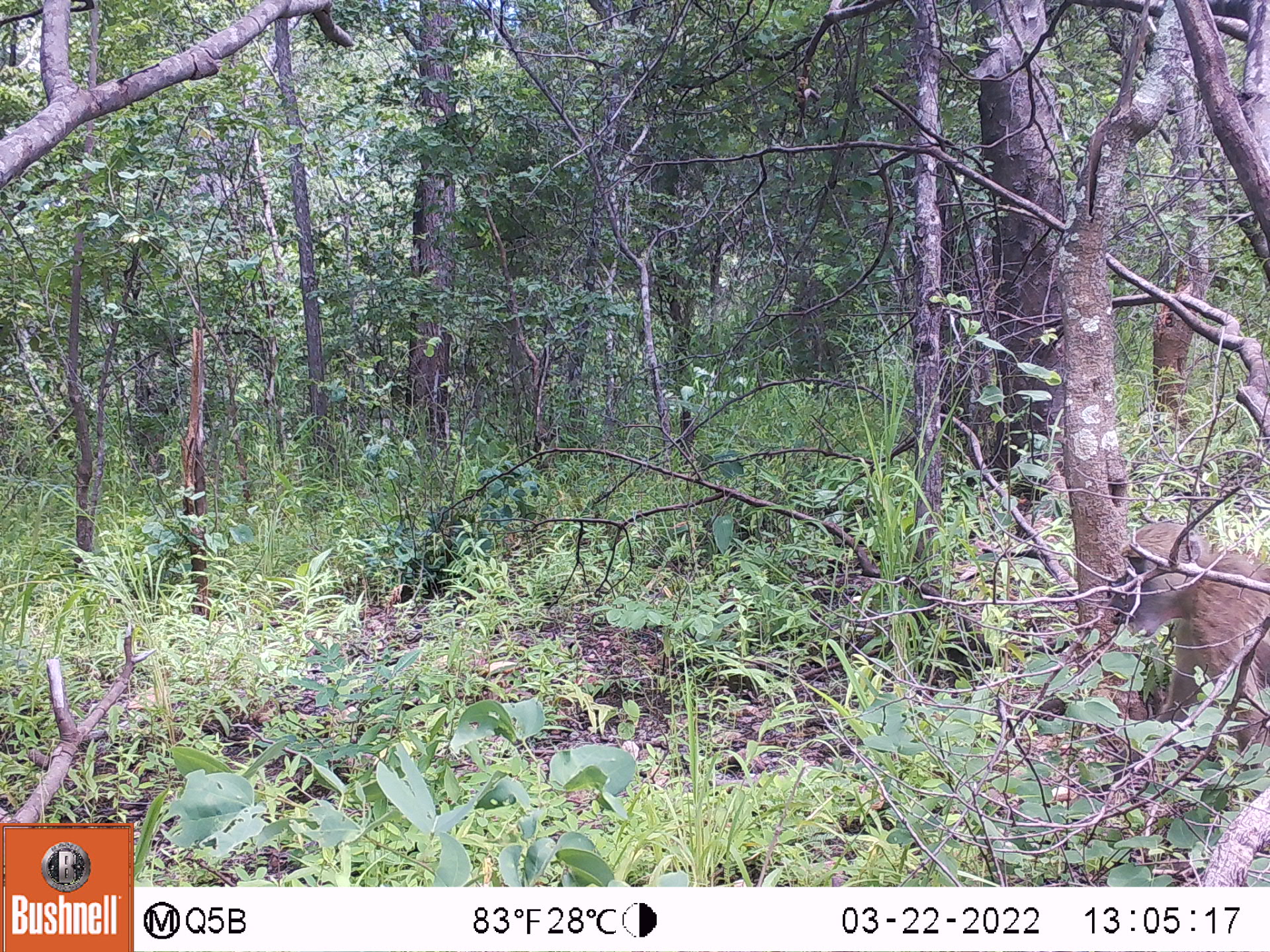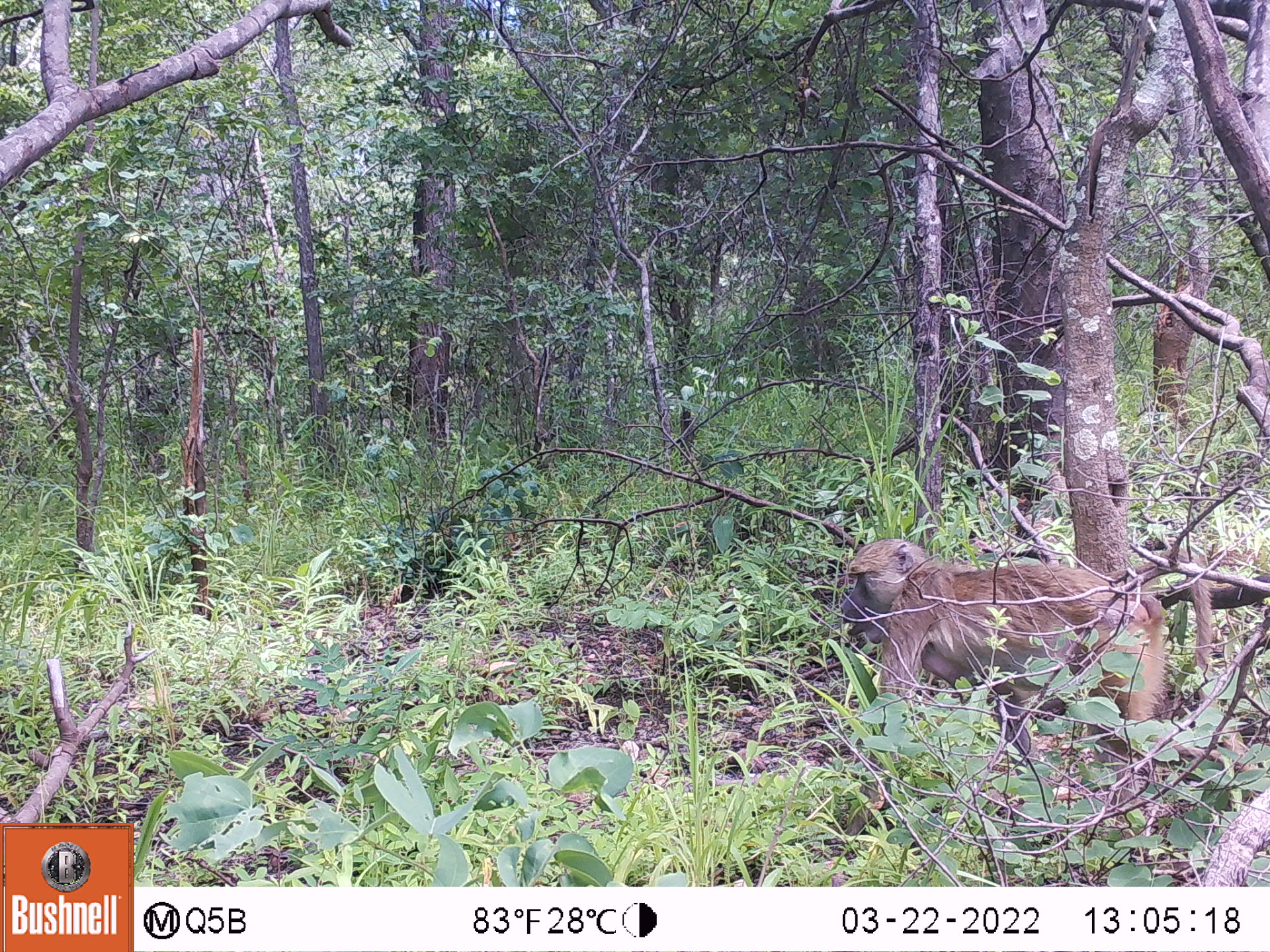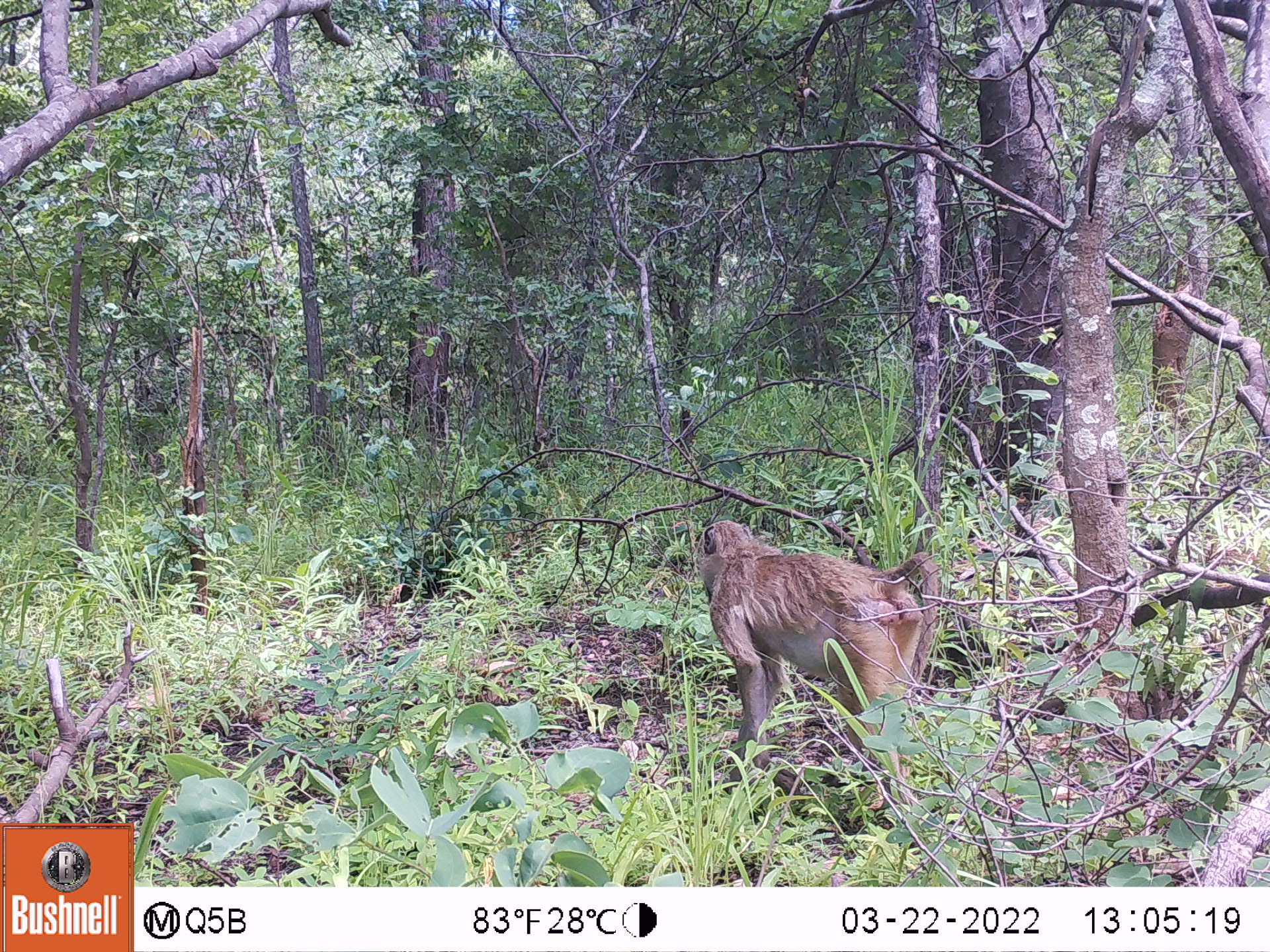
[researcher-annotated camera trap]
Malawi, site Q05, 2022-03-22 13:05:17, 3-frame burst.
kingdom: Animalia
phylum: Chordata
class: Mammalia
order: Primates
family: Cercopithecidae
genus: Papio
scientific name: Papio cynocephalus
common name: yellow baboon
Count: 1.